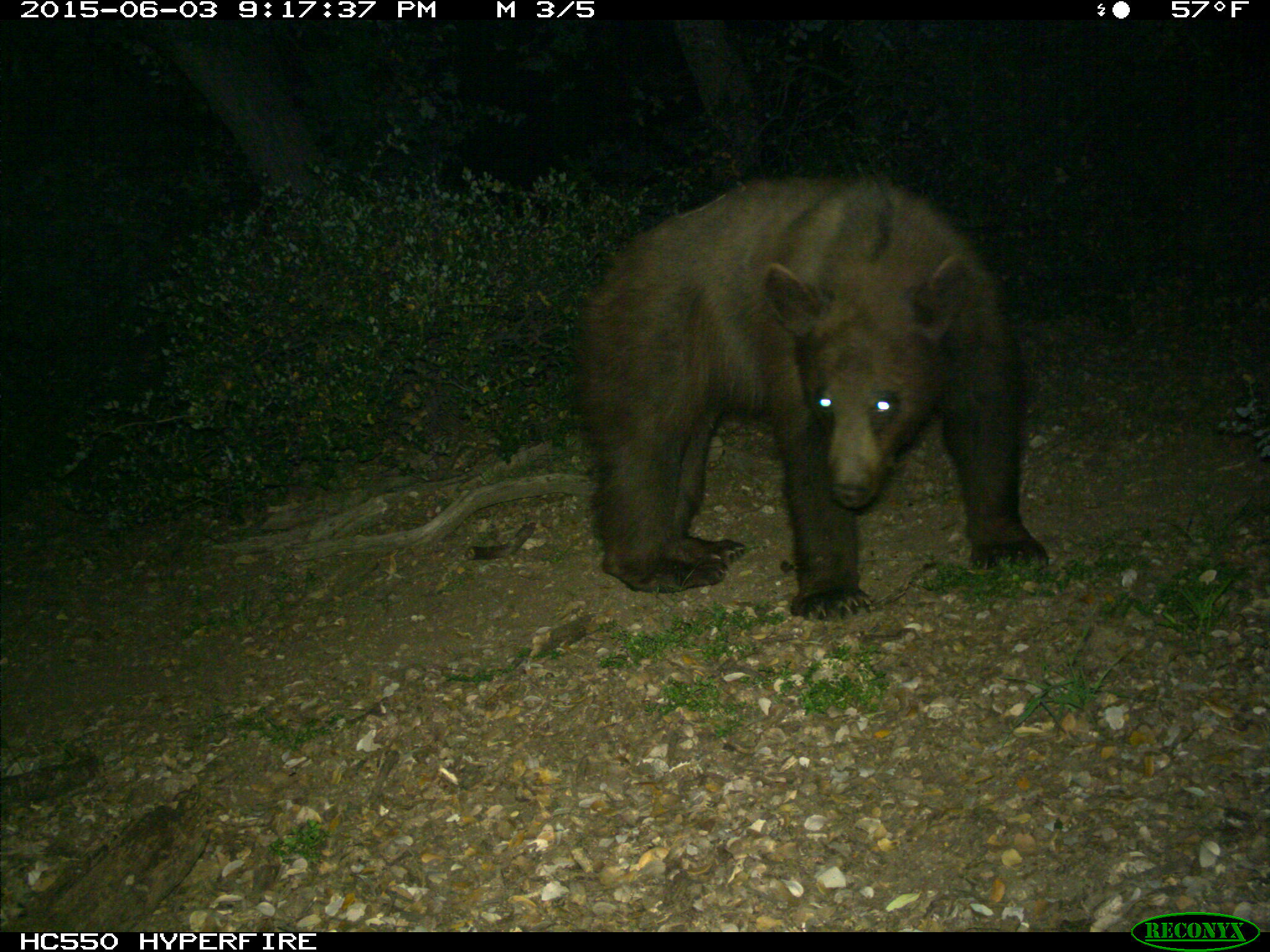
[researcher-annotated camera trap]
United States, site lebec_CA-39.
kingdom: Animalia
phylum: Chordata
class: Mammalia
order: Carnivora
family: Ursidae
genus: Ursus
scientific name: Ursus americanus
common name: american black bear